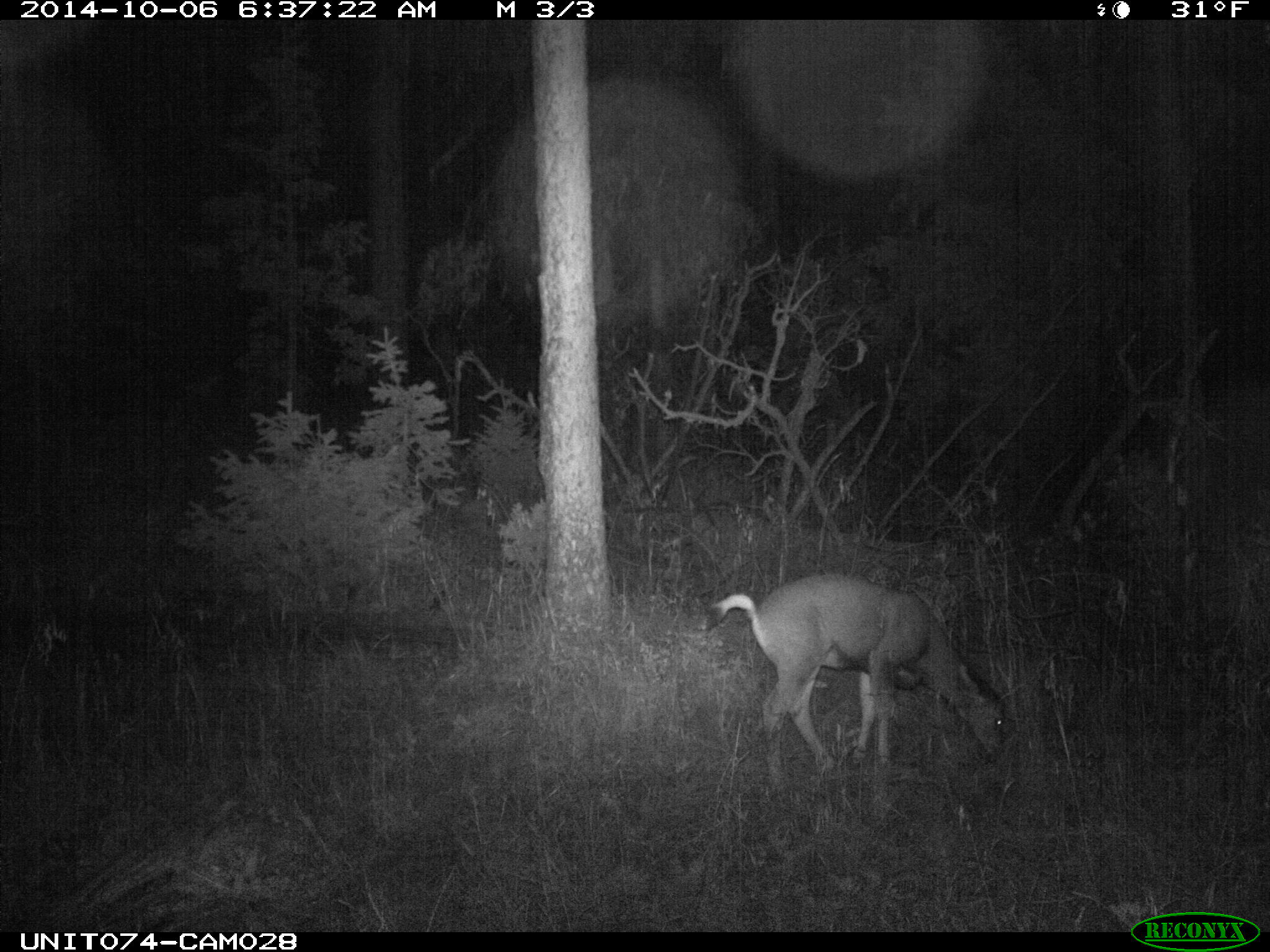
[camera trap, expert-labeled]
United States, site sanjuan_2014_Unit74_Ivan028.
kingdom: Animalia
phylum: Chordata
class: Mammalia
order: Artiodactyla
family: Cervidae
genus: Odocoileus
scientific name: Odocoileus hemionus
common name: mule deer